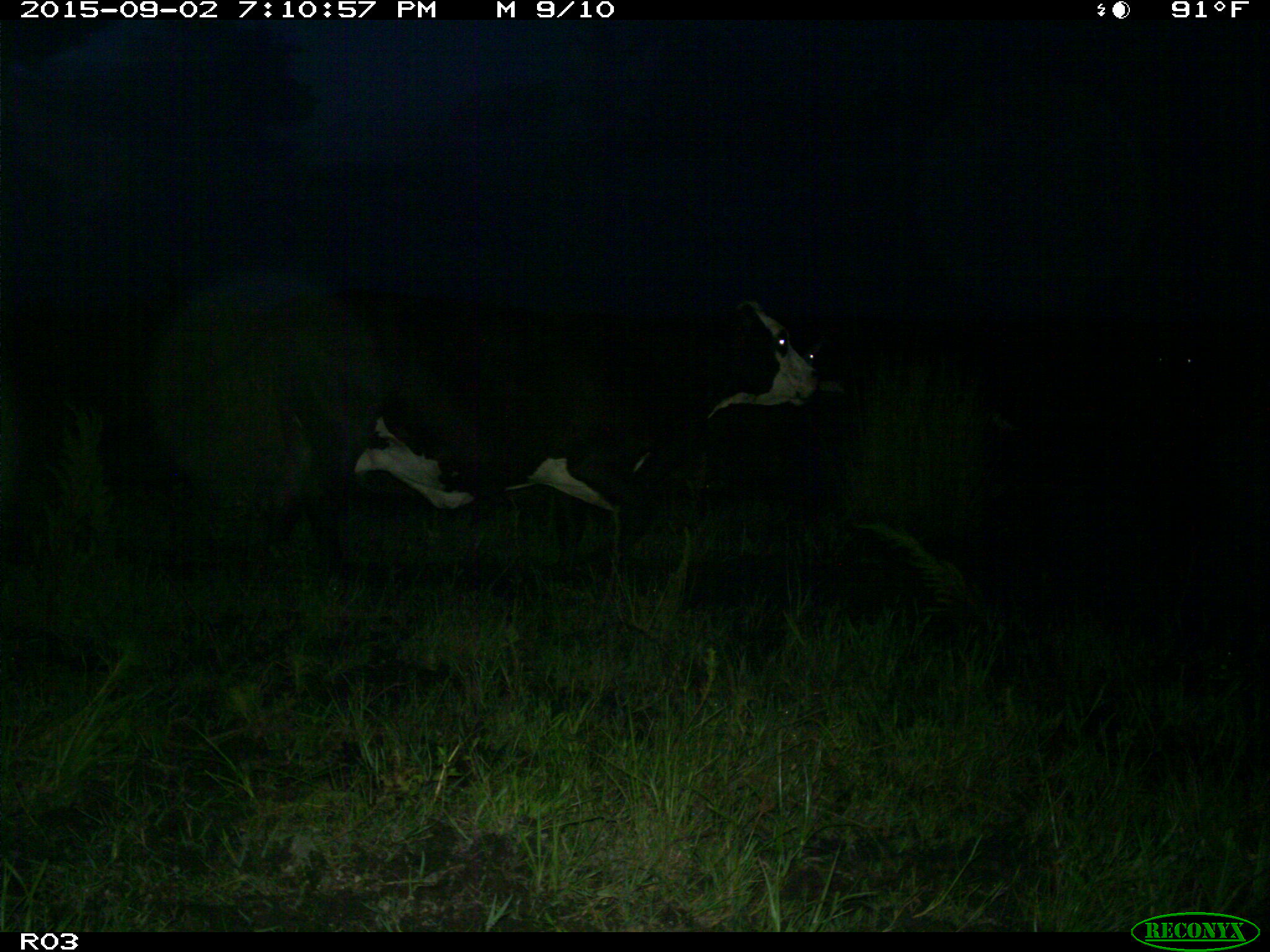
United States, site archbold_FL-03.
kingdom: Animalia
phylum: Chordata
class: Mammalia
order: Artiodactyla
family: Bovidae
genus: Bos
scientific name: Bos taurus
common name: domestic cow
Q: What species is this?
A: Bos taurus (domestic cow).